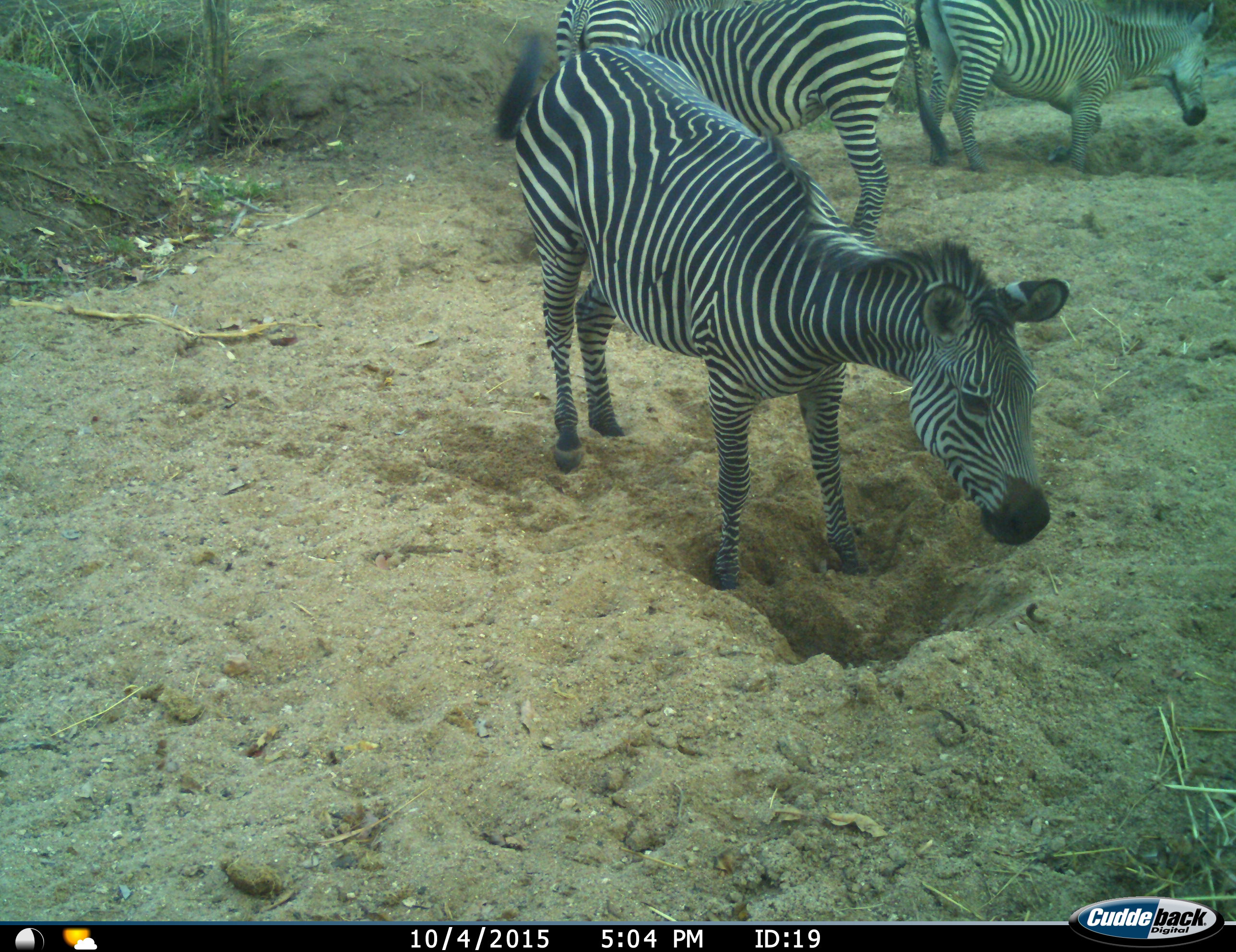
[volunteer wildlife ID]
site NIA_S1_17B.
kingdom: Animalia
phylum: Chordata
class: Mammalia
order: Perissodactyla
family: Equidae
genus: Equus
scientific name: Equus quagga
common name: plains zebra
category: zebraplains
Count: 3.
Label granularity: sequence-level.